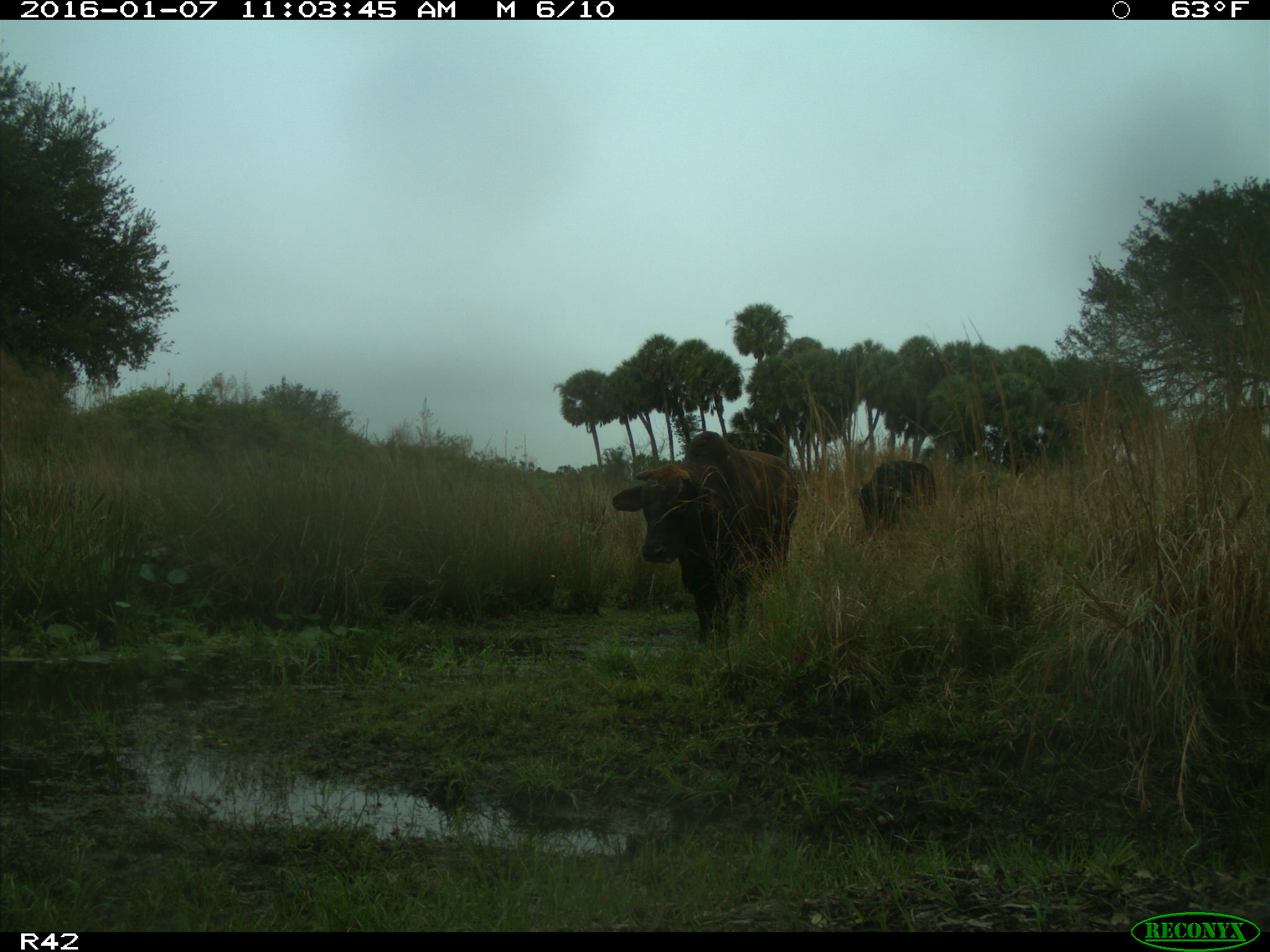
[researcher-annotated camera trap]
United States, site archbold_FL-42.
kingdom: Animalia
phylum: Chordata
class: Mammalia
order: Artiodactyla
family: Bovidae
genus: Bos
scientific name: Bos taurus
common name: domestic cow